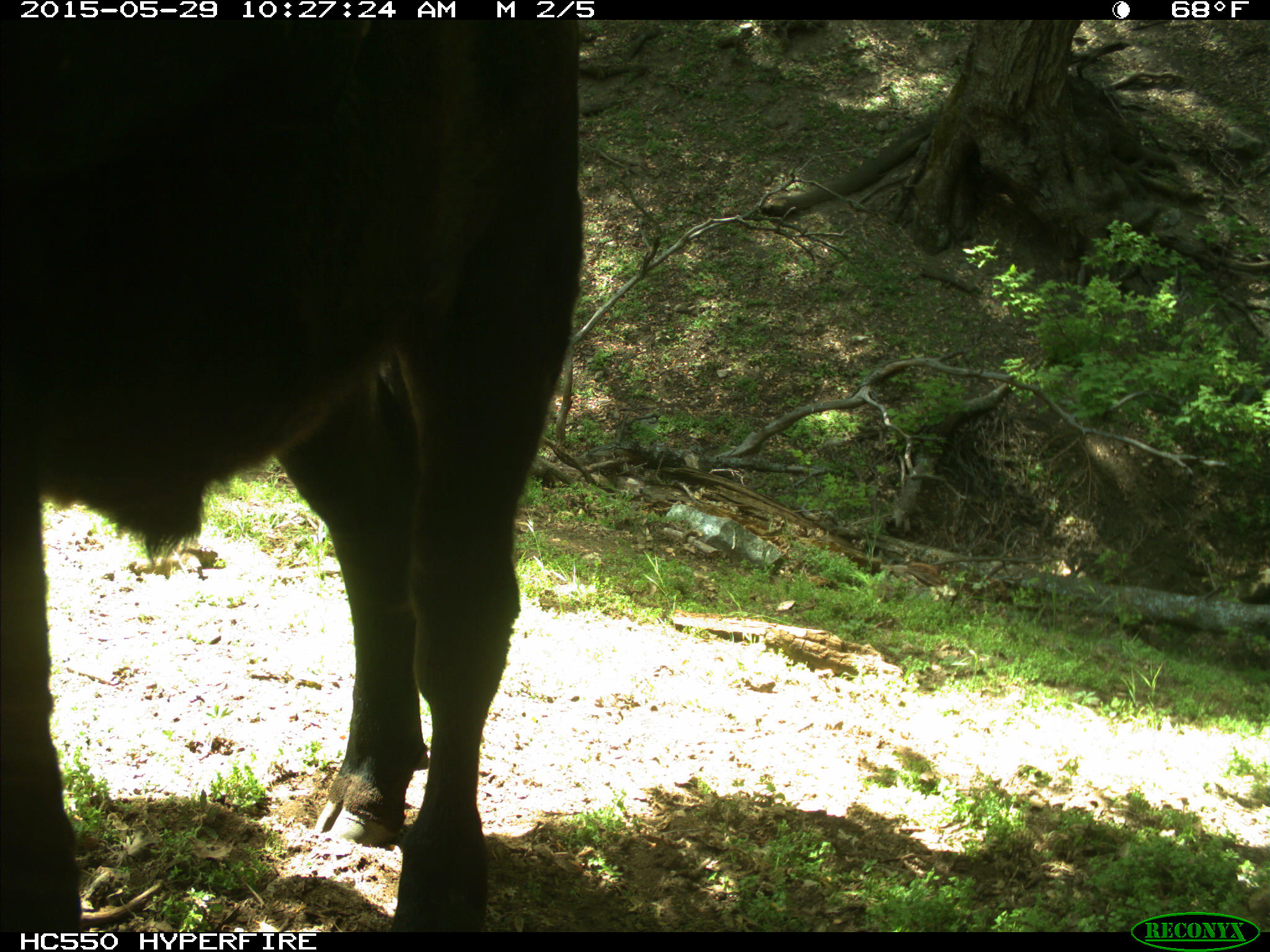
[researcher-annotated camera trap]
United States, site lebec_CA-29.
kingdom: Animalia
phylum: Chordata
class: Mammalia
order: Artiodactyla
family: Bovidae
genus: Bos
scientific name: Bos taurus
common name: domestic cow